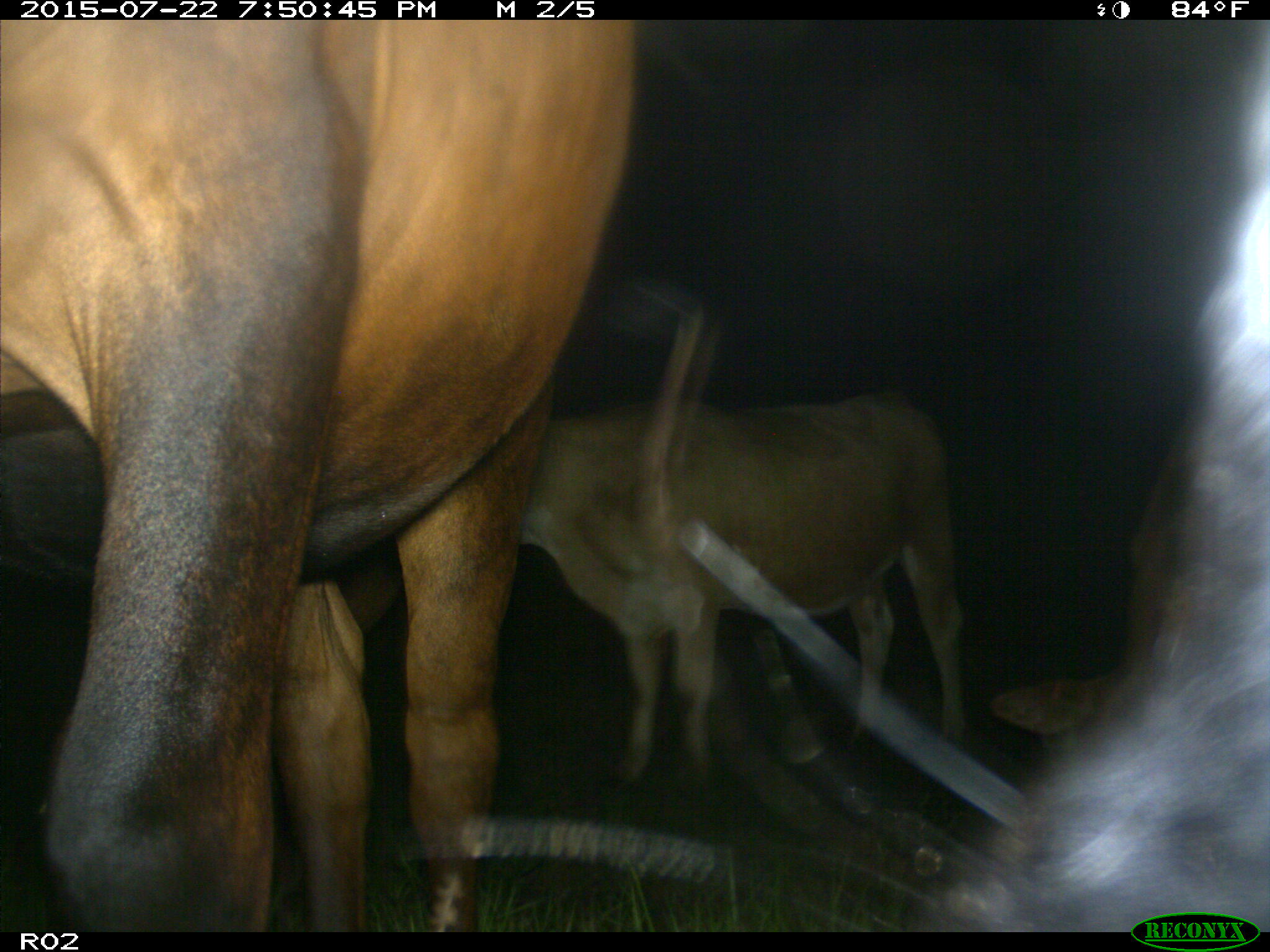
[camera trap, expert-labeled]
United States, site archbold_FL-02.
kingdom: Animalia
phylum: Chordata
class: Mammalia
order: Artiodactyla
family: Bovidae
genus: Bos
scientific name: Bos taurus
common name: domestic cow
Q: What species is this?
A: Bos taurus (domestic cow).